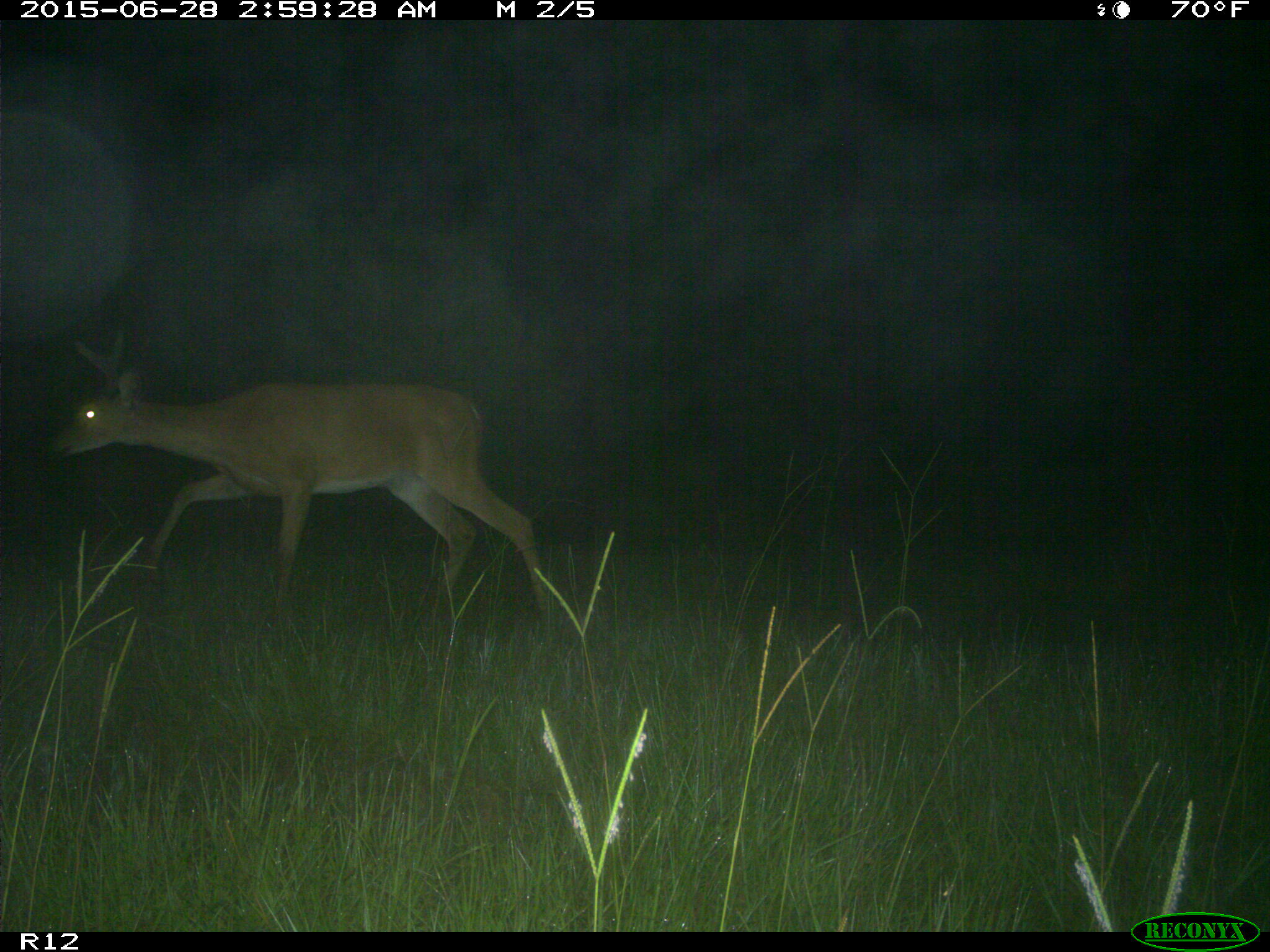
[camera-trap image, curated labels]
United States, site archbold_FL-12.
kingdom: Animalia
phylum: Chordata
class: Mammalia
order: Artiodactyla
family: Cervidae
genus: Odocoileus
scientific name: Odocoileus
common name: deer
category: unidentified deer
Unidentified deer (deer) (Odocoileus).